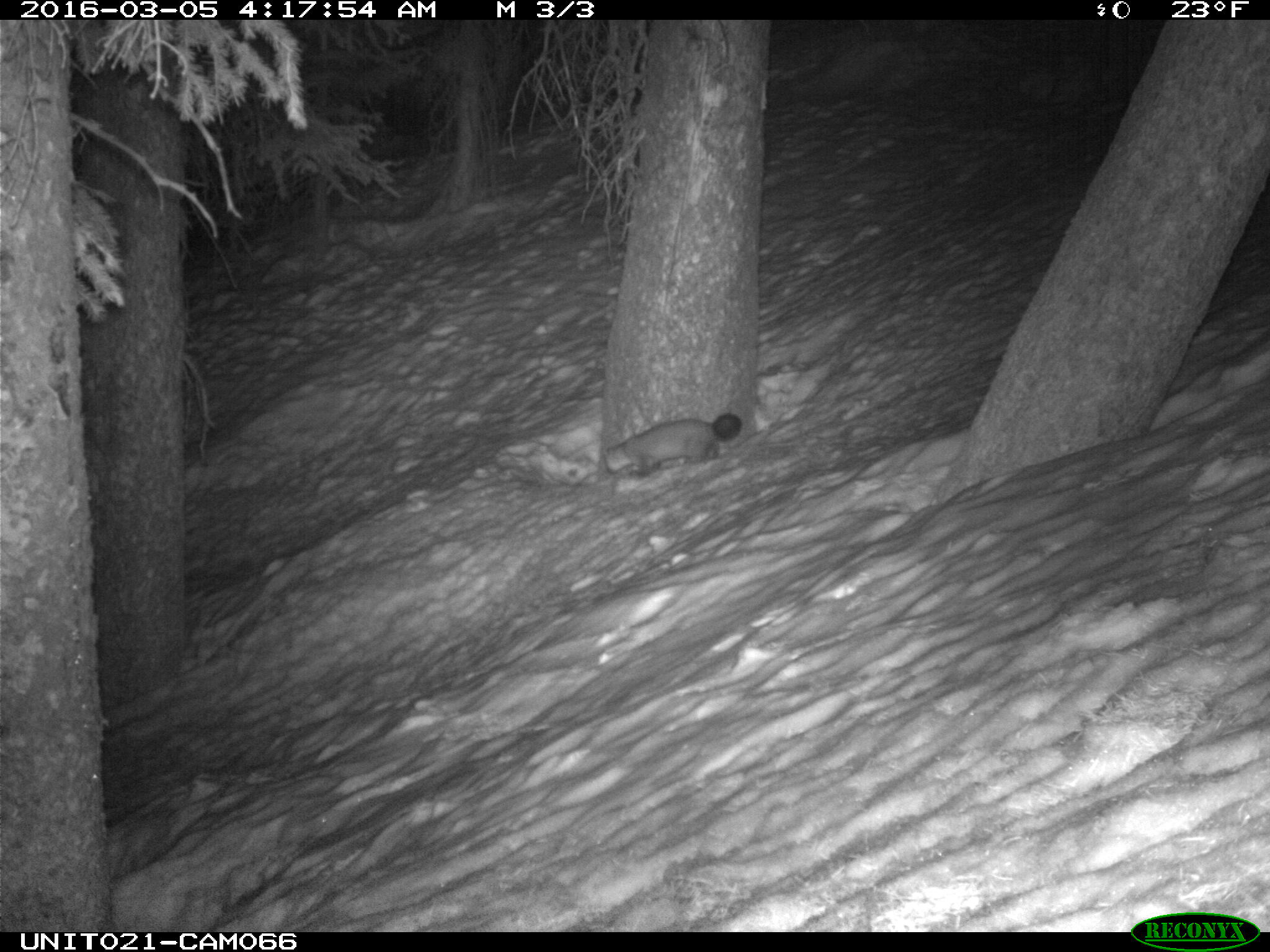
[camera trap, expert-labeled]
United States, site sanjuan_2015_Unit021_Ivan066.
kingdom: Animalia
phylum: Chordata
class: Mammalia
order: Carnivora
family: Mustelidae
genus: Martes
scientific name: Martes americana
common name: american marten